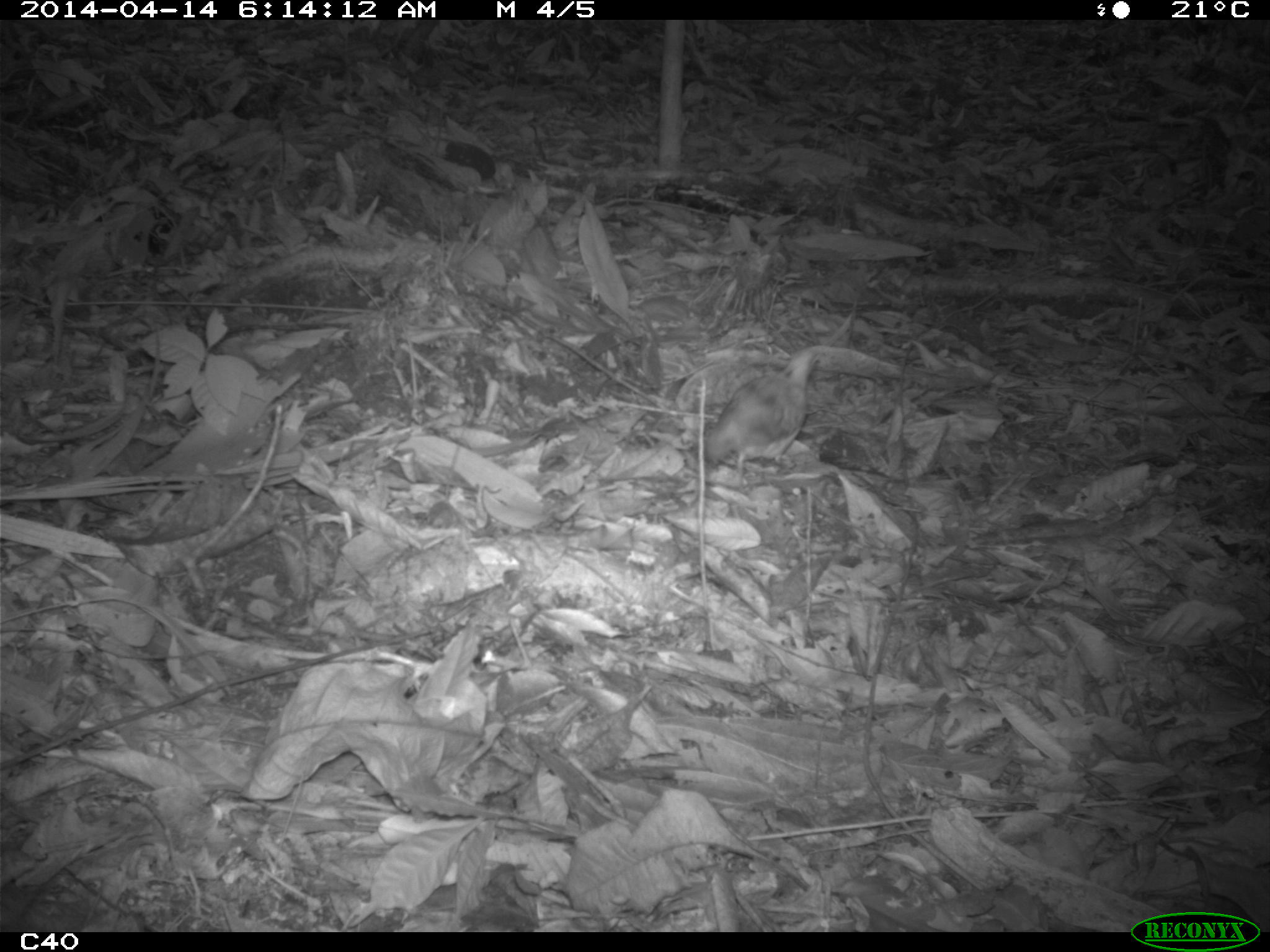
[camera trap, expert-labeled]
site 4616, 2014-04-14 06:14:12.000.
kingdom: Animalia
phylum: Chordata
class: Aves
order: Columbiformes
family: Columbidae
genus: Leptotila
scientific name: Leptotila rufaxilla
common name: gray-fronted dove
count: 1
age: adult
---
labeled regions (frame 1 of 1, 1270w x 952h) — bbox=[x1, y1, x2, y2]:
leptotila rufaxilla: bbox=[694, 345, 831, 496]